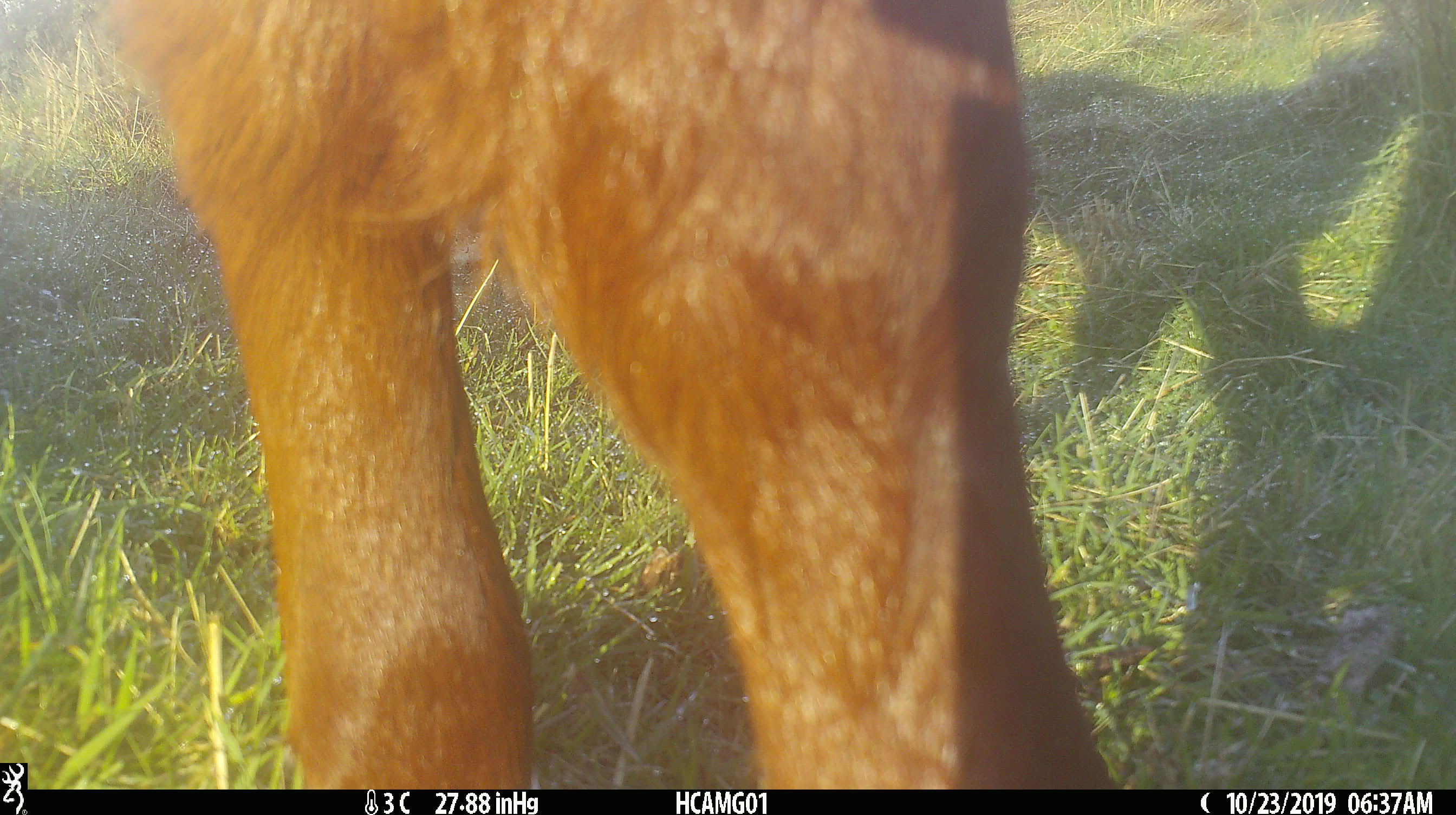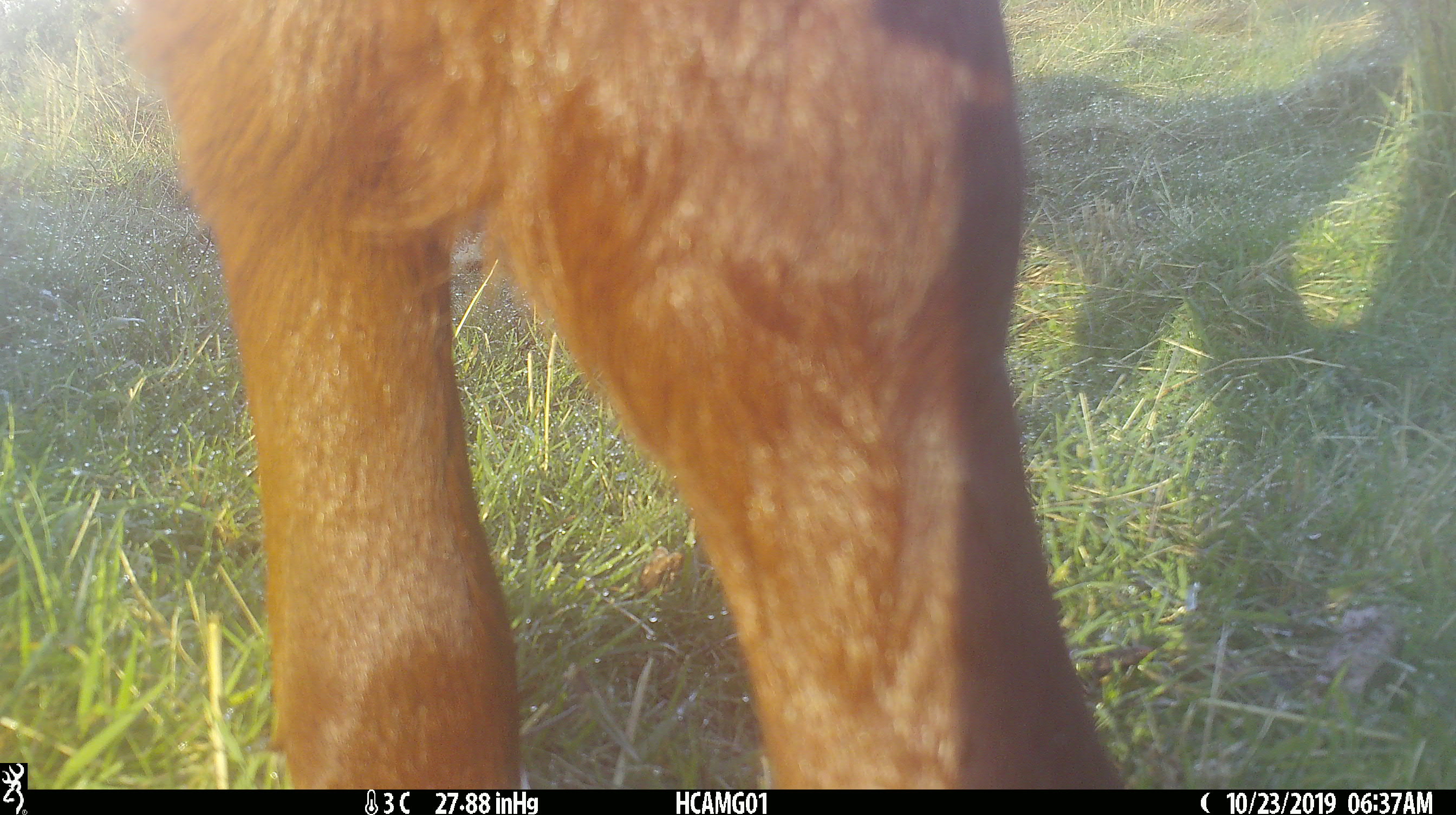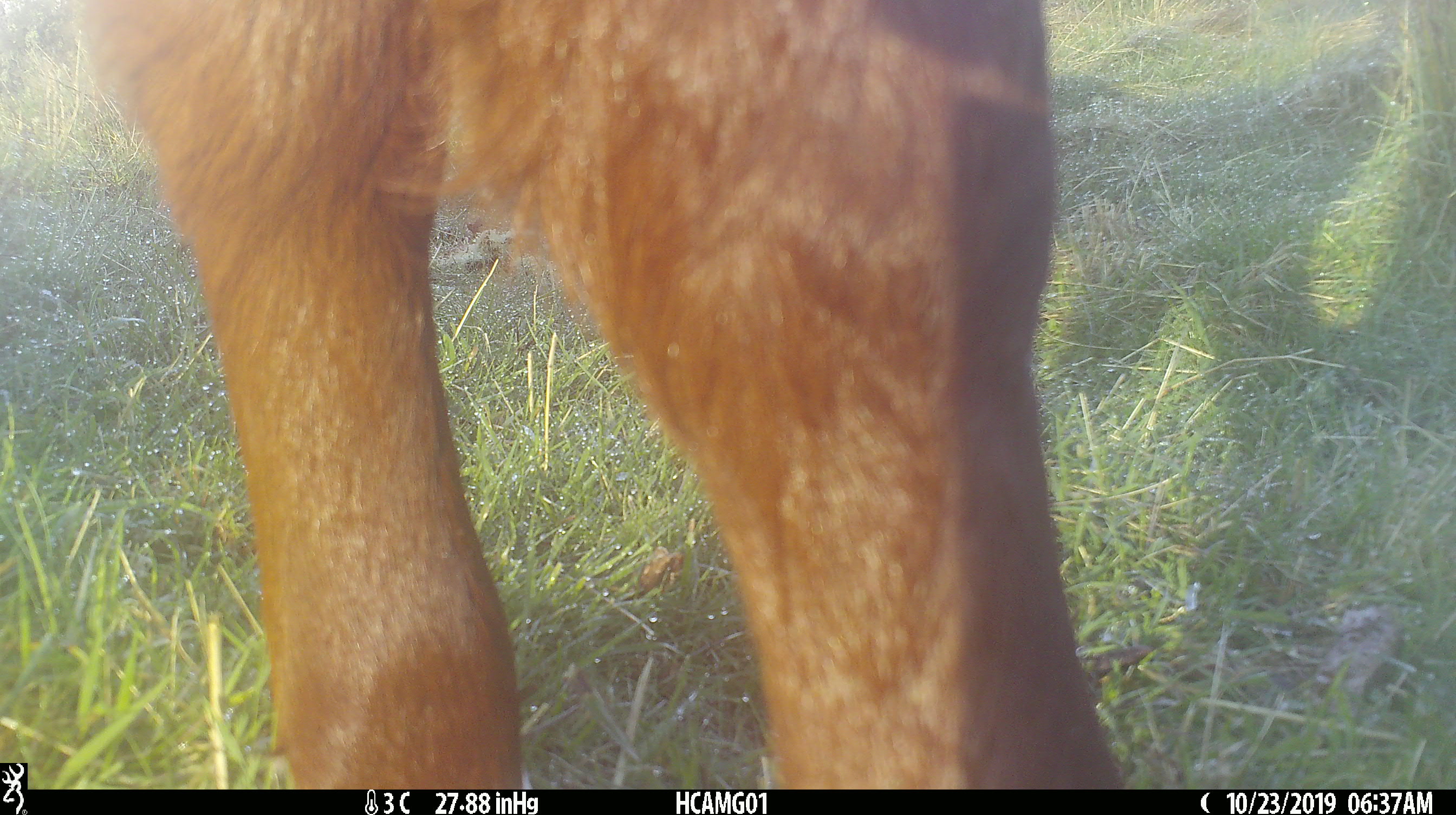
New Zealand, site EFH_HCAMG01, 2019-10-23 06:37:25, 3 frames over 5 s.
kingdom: Animalia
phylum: Chordata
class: Mammalia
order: Artiodactyla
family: Bovidae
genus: Bos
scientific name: Bos taurus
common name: domestic cow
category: cow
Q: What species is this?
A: Cow (domestic cow) (Bos taurus).